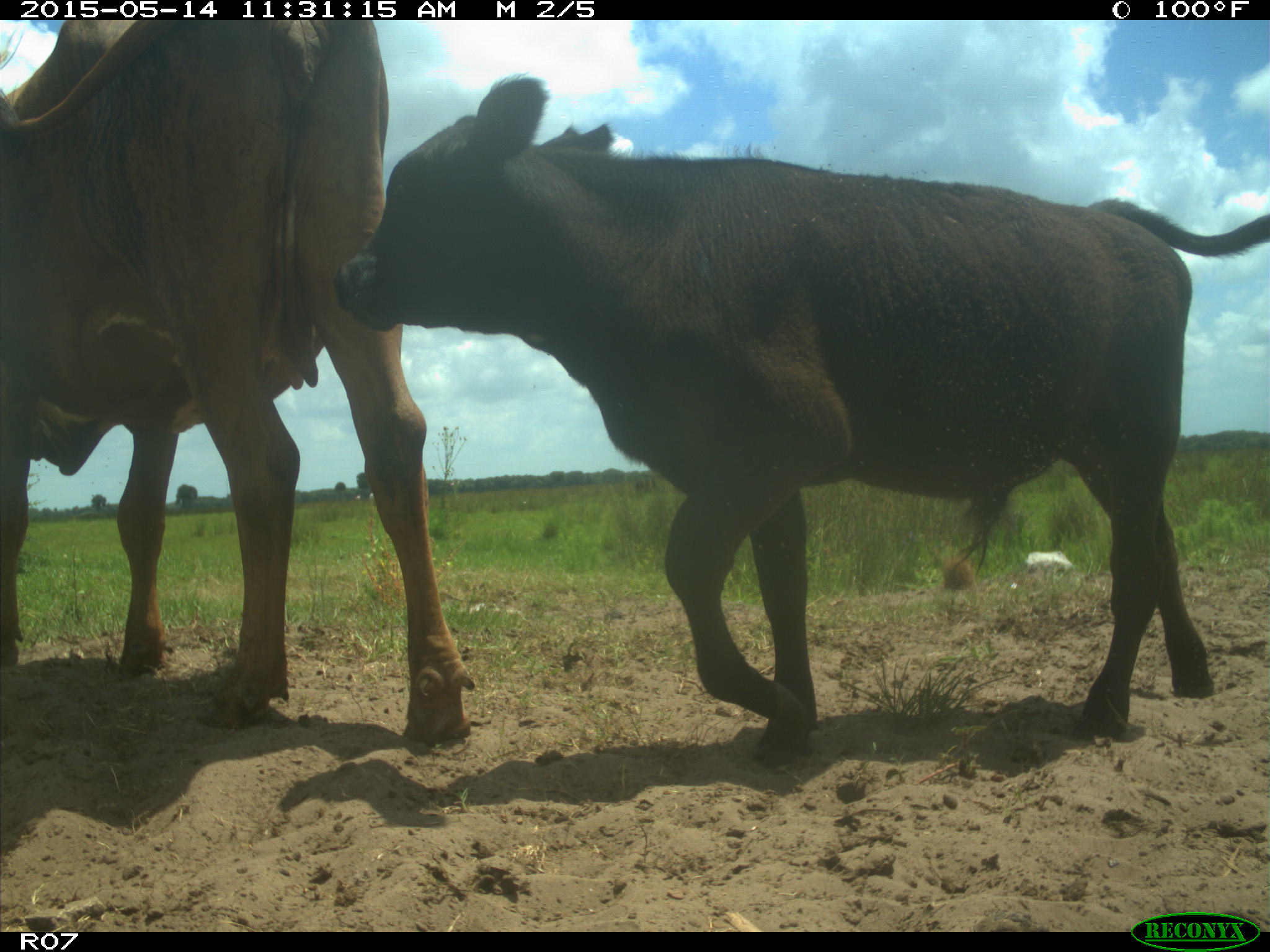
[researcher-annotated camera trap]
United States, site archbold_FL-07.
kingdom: Animalia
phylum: Chordata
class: Mammalia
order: Artiodactyla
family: Bovidae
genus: Bos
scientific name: Bos taurus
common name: domestic cow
Bos taurus (domestic cow).